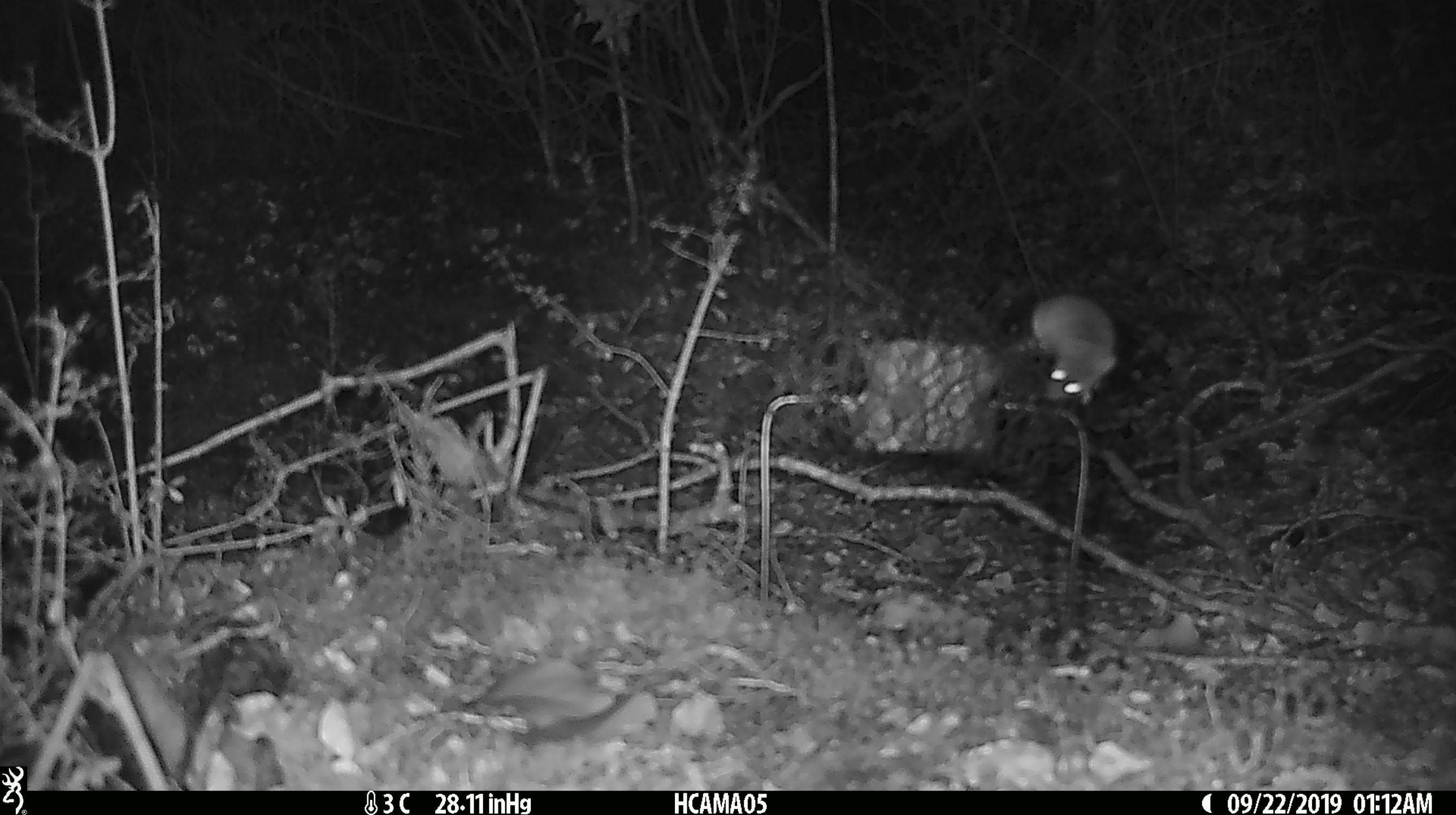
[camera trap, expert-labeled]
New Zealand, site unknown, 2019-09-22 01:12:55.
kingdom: Animalia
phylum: Chordata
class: Mammalia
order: Rodentia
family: Muridae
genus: Mus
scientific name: Mus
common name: mouse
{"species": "mouse (Mus)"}